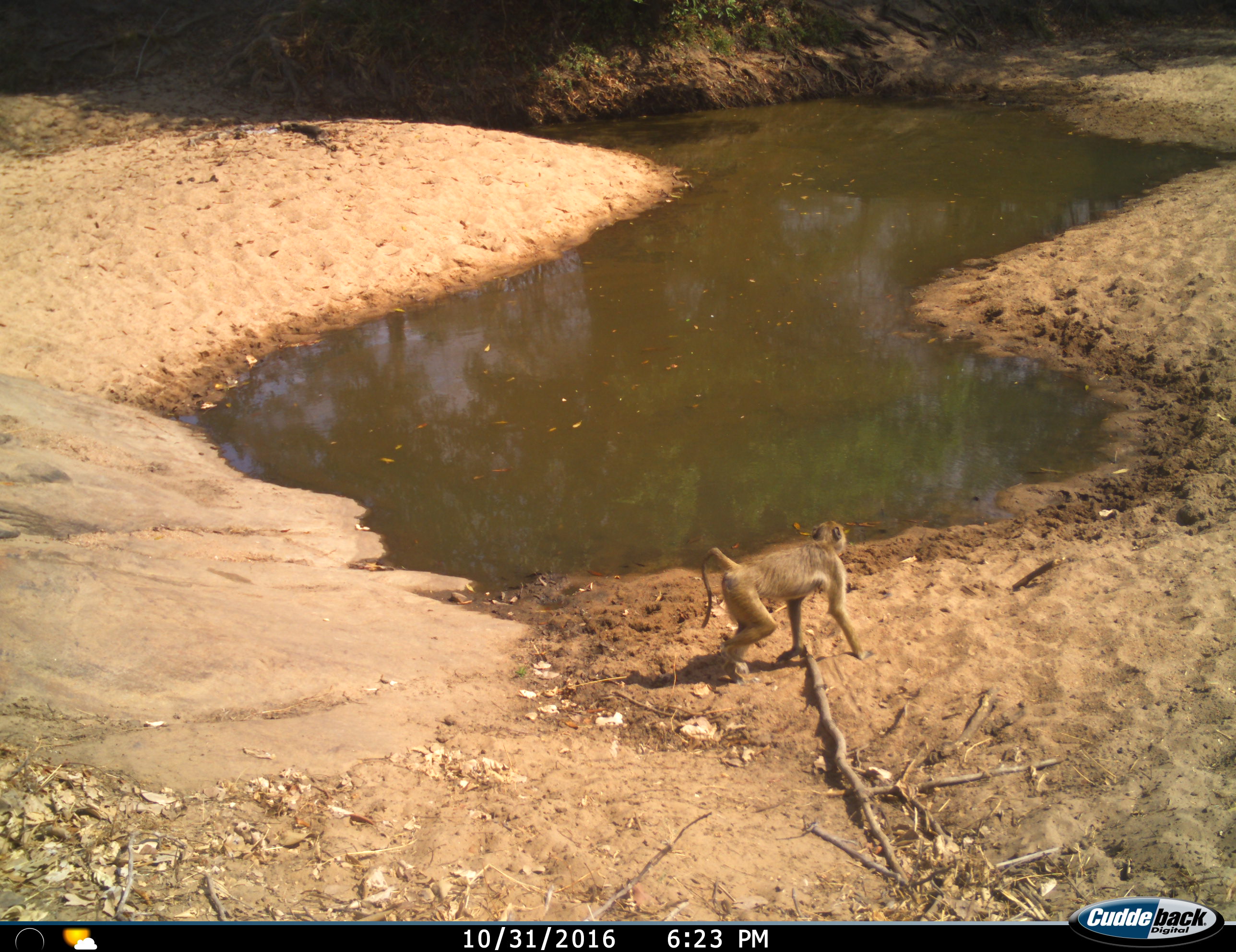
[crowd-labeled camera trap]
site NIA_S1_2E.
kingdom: Animalia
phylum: Chordata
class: Mammalia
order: Primates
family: Cercopithecidae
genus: Papio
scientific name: Papio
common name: baboon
Baboon (Papio), count 1. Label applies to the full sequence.